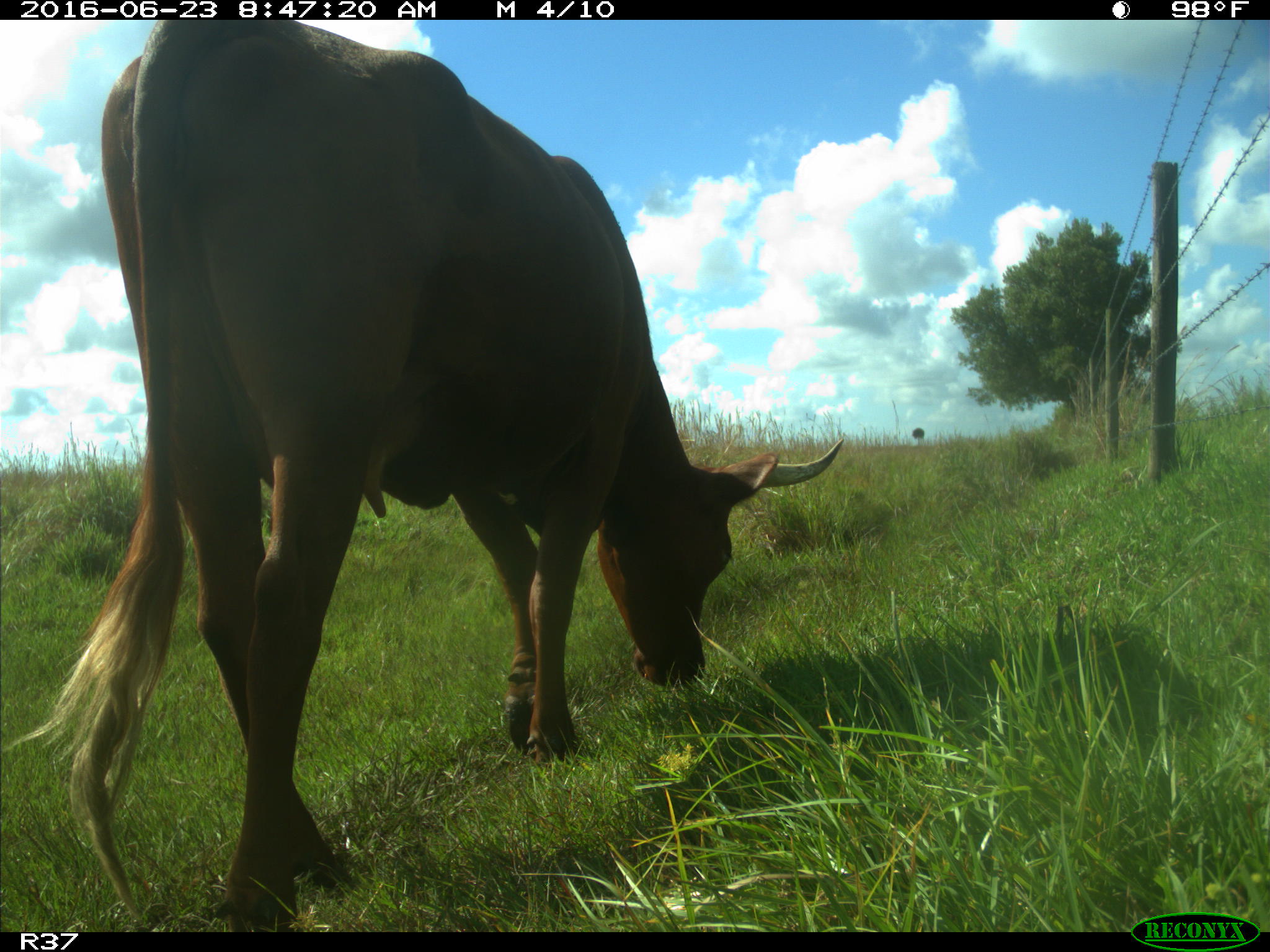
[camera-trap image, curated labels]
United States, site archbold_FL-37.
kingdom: Animalia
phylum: Chordata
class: Mammalia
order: Artiodactyla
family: Bovidae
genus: Bos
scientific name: Bos taurus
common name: domestic cow